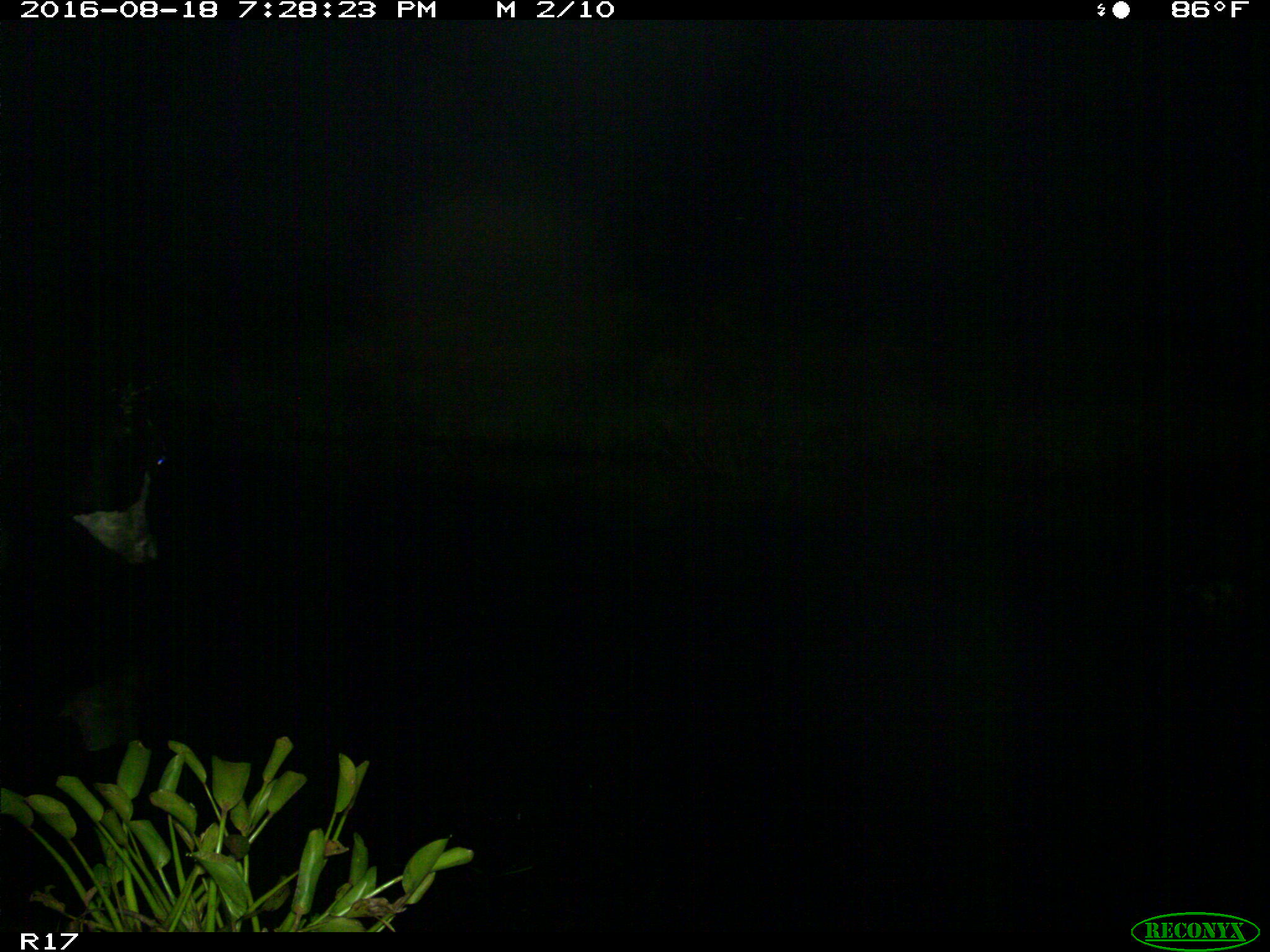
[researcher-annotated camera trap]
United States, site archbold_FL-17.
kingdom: Animalia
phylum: Chordata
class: Mammalia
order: Artiodactyla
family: Bovidae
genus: Bos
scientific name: Bos taurus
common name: domestic cow